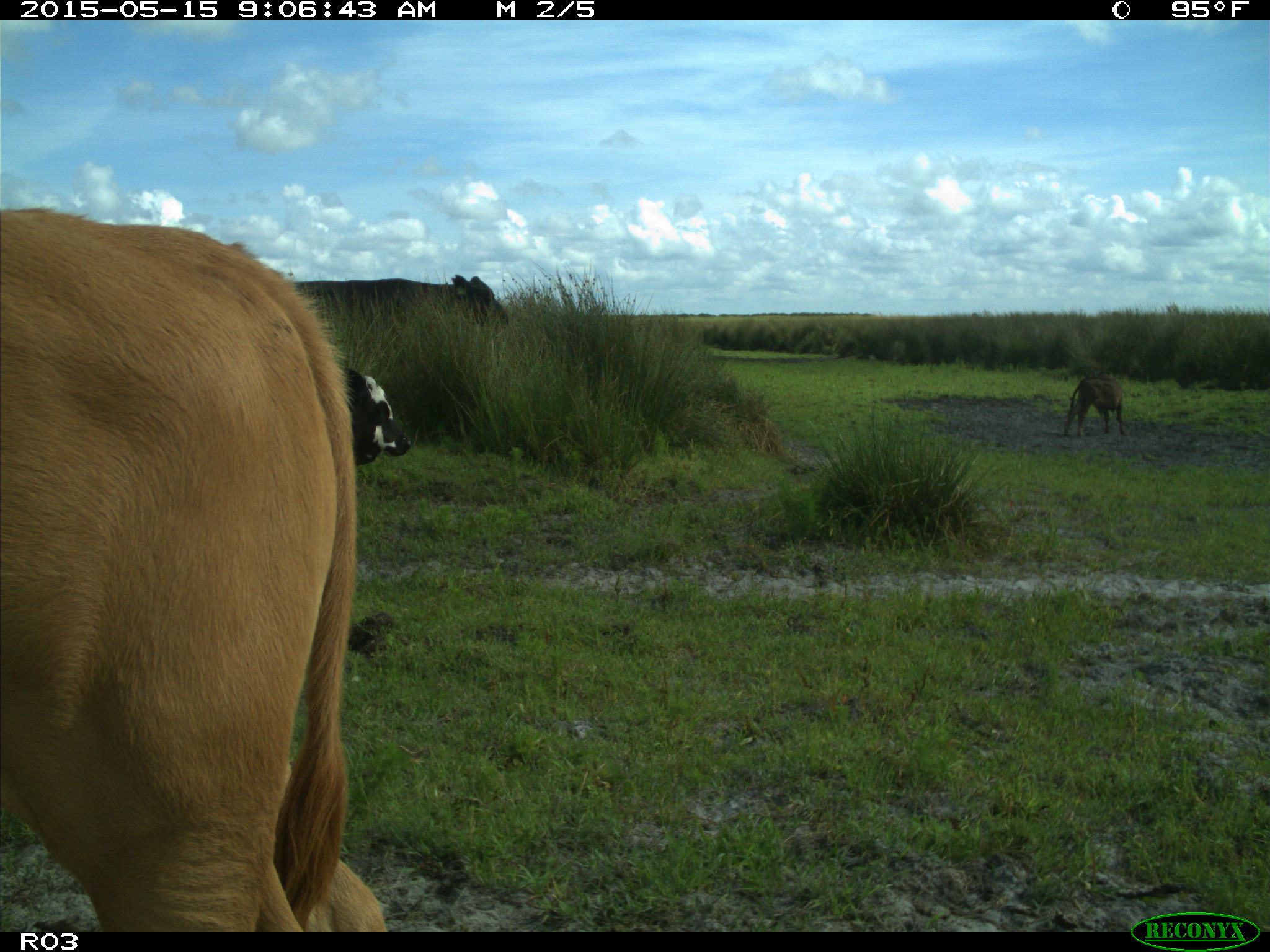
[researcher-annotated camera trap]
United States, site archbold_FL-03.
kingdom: Animalia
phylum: Chordata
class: Mammalia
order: Artiodactyla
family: Bovidae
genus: Bos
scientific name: Bos taurus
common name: domestic cow